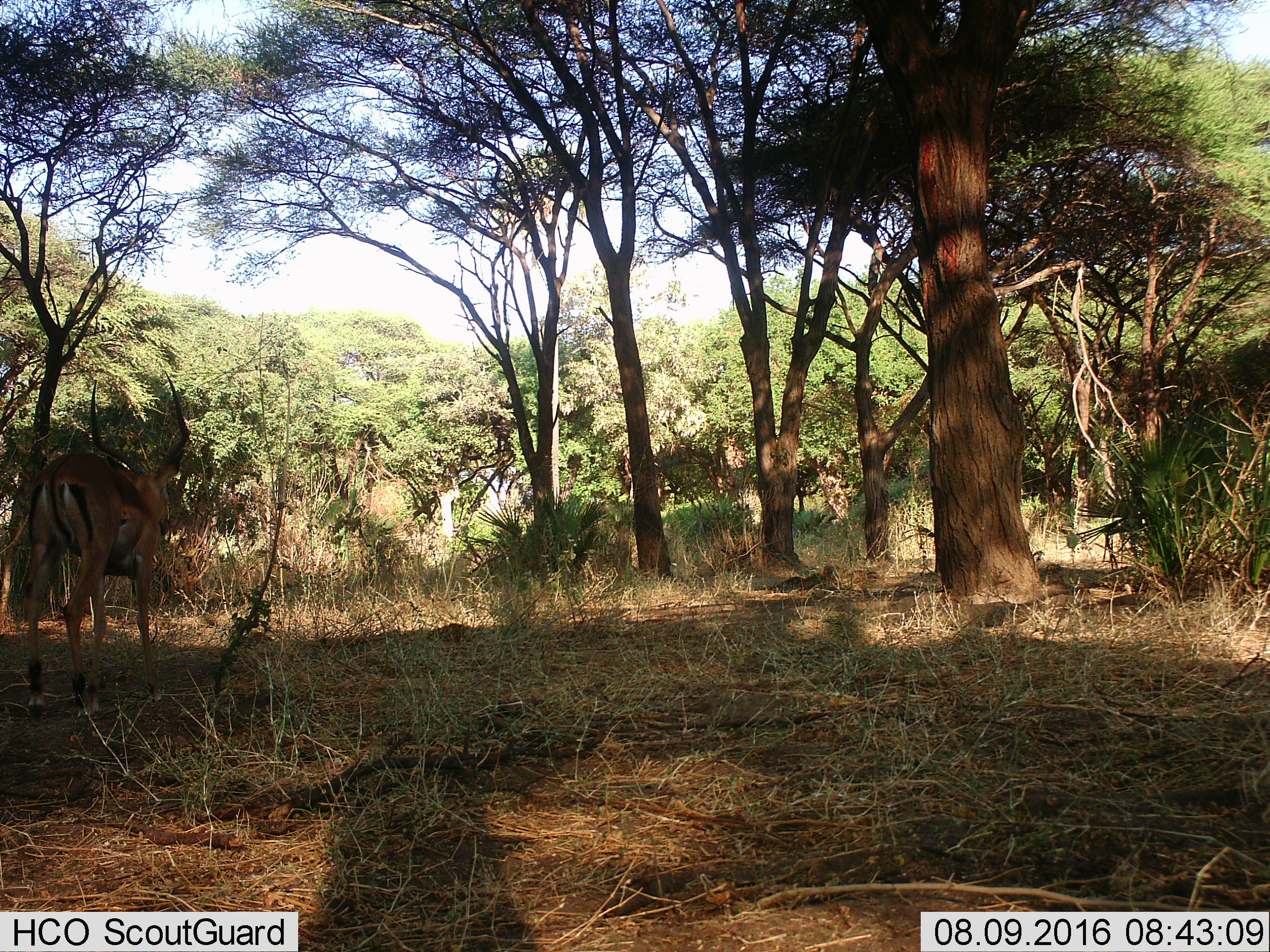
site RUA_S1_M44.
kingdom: Animalia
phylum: Chordata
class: Mammalia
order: Artiodactyla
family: Bovidae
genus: Aepyceros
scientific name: Aepyceros melampus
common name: impala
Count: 1.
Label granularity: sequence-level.